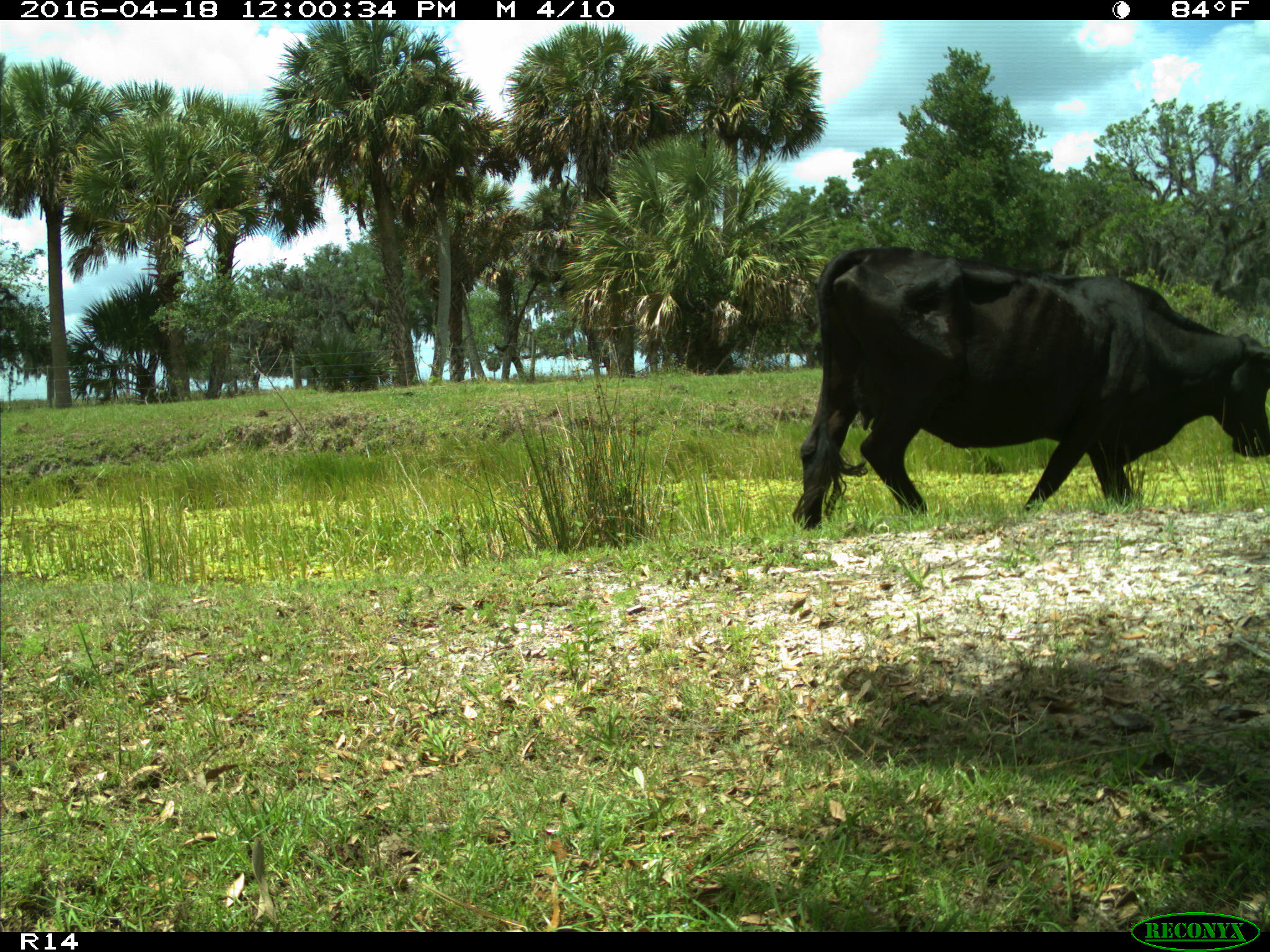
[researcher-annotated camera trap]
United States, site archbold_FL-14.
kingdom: Animalia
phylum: Chordata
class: Mammalia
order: Artiodactyla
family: Bovidae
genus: Bos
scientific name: Bos taurus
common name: domestic cow